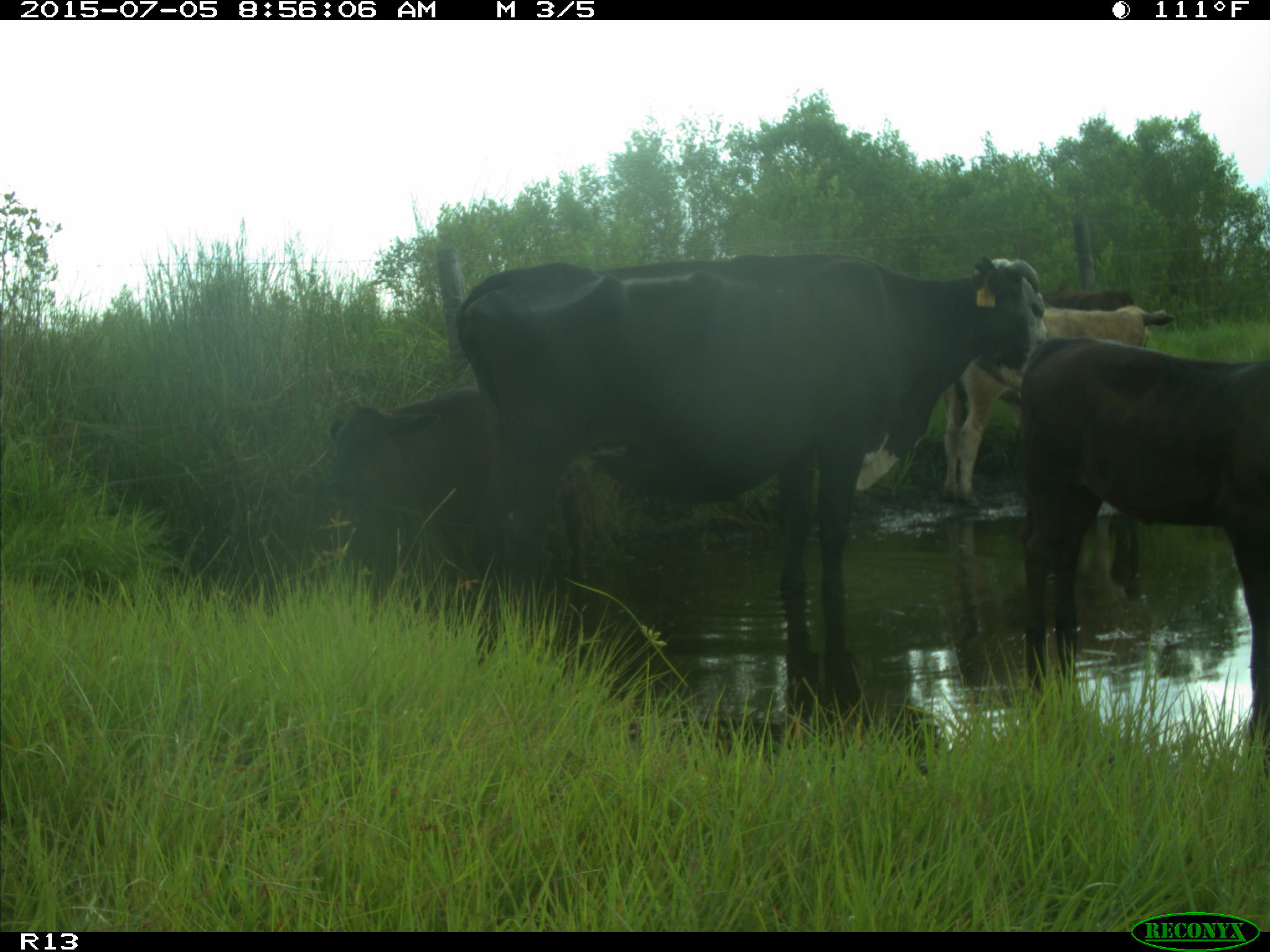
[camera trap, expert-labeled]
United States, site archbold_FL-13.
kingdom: Animalia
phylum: Chordata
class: Mammalia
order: Artiodactyla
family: Bovidae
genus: Bos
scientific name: Bos taurus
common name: domestic cow